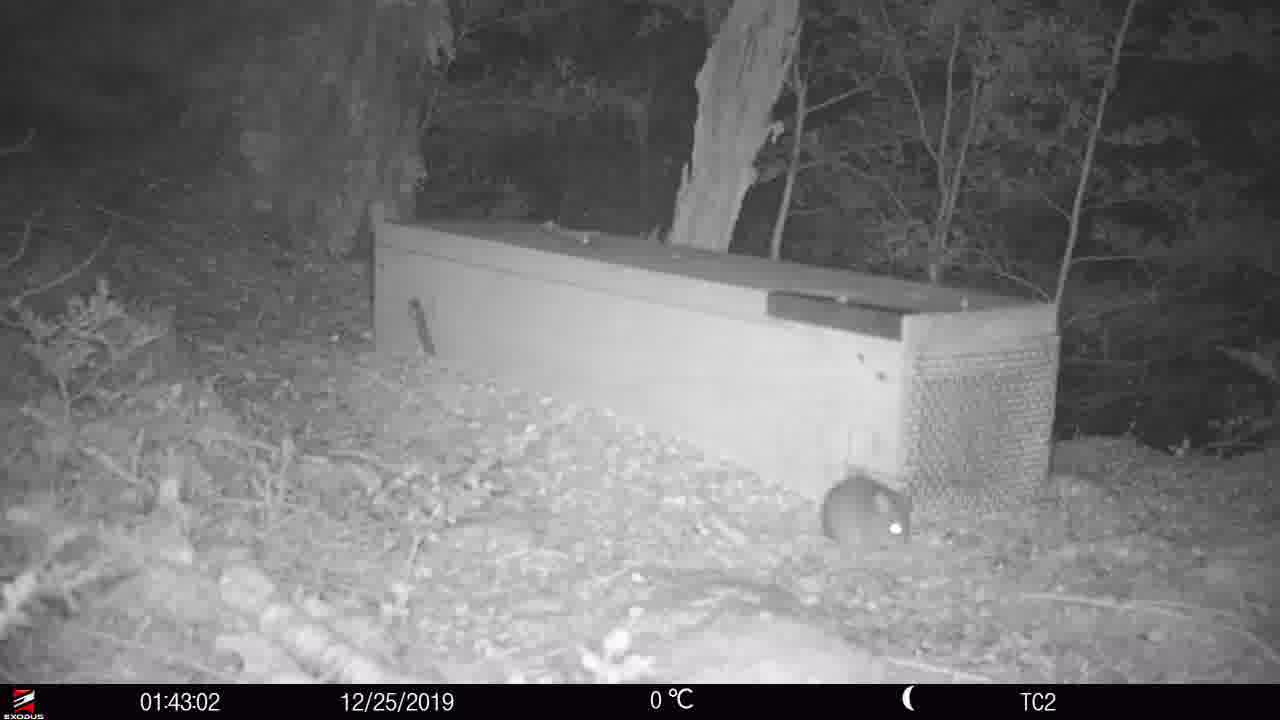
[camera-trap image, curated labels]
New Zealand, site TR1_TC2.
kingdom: Animalia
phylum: Chordata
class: Mammalia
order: Rodentia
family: Muridae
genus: Rattus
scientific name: Rattus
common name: rat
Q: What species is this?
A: Rat (Rattus).